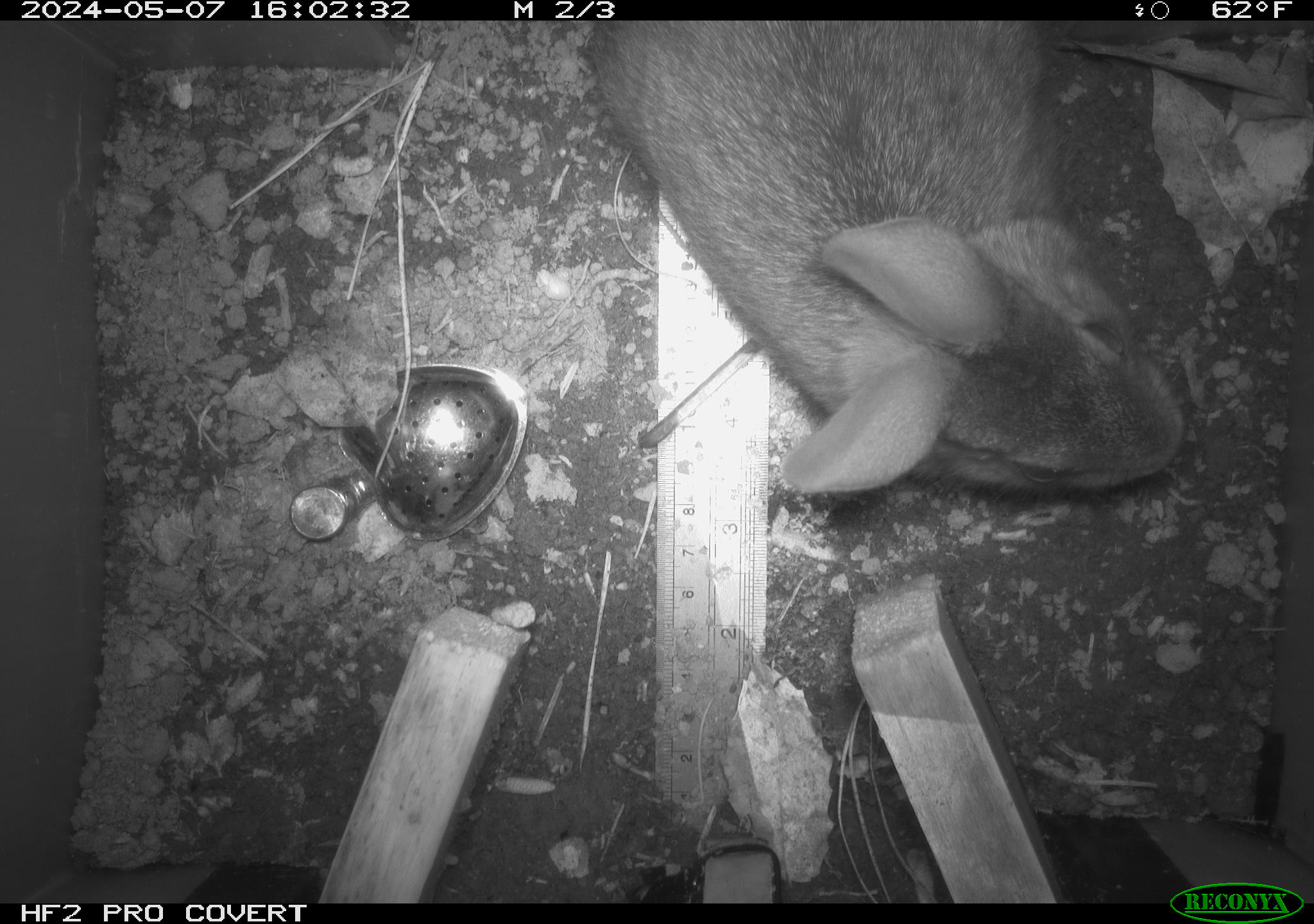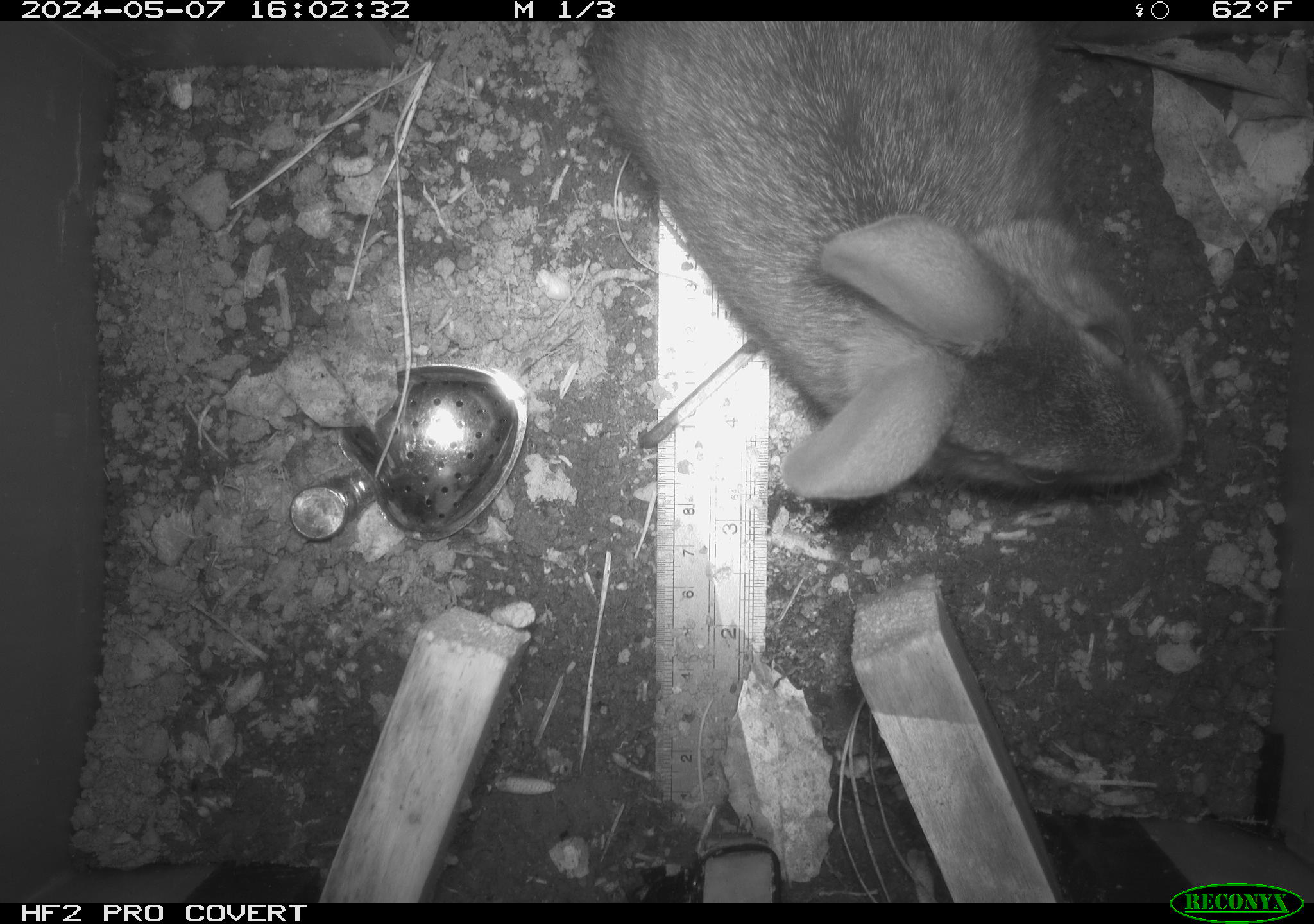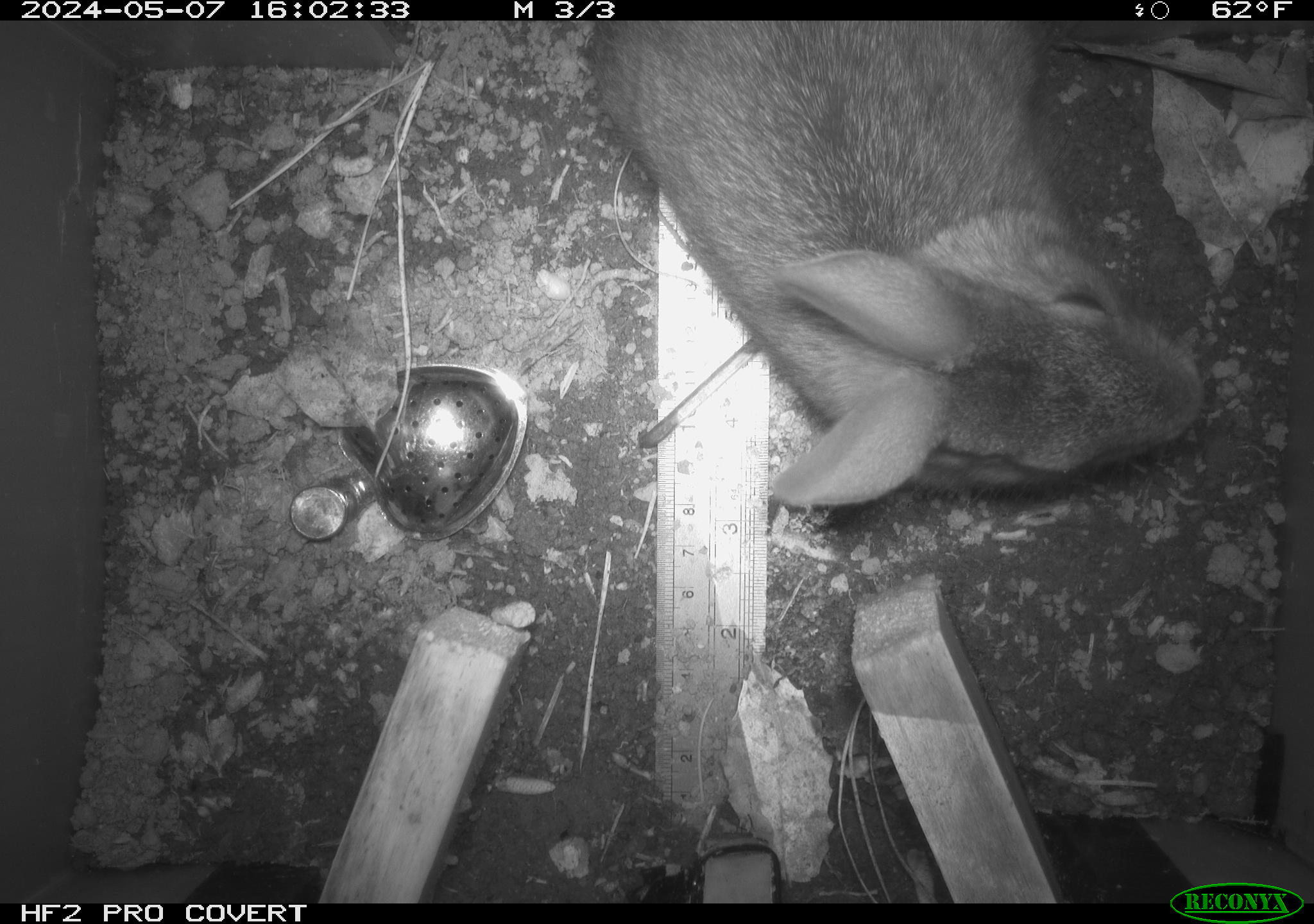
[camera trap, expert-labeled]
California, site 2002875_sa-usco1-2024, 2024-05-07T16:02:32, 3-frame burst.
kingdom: Animalia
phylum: Chordata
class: Mammalia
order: Lagomorpha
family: Leporidae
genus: Sylvilagus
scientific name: Sylvilagus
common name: cottontail rabbits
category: sylvilagus species